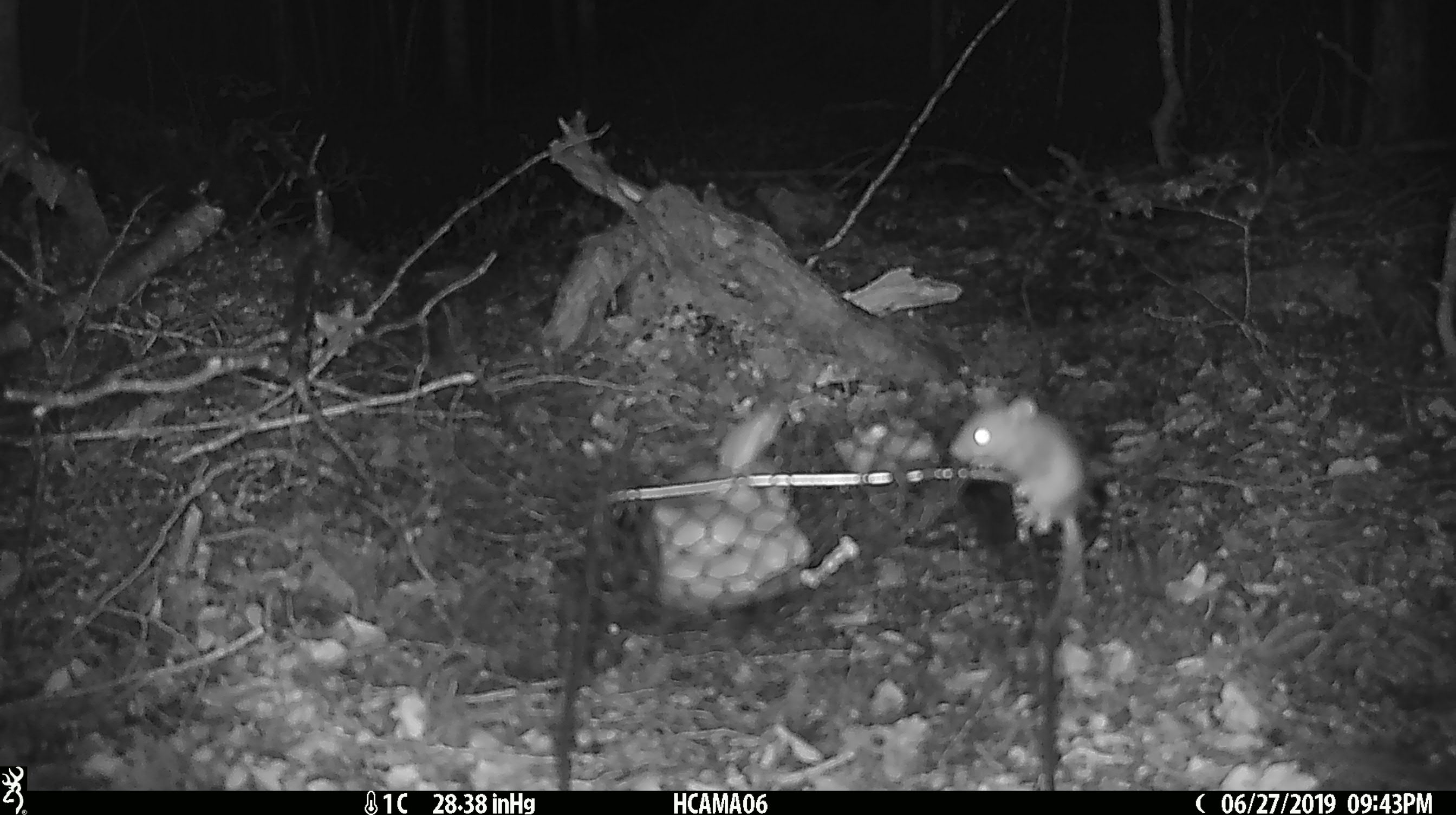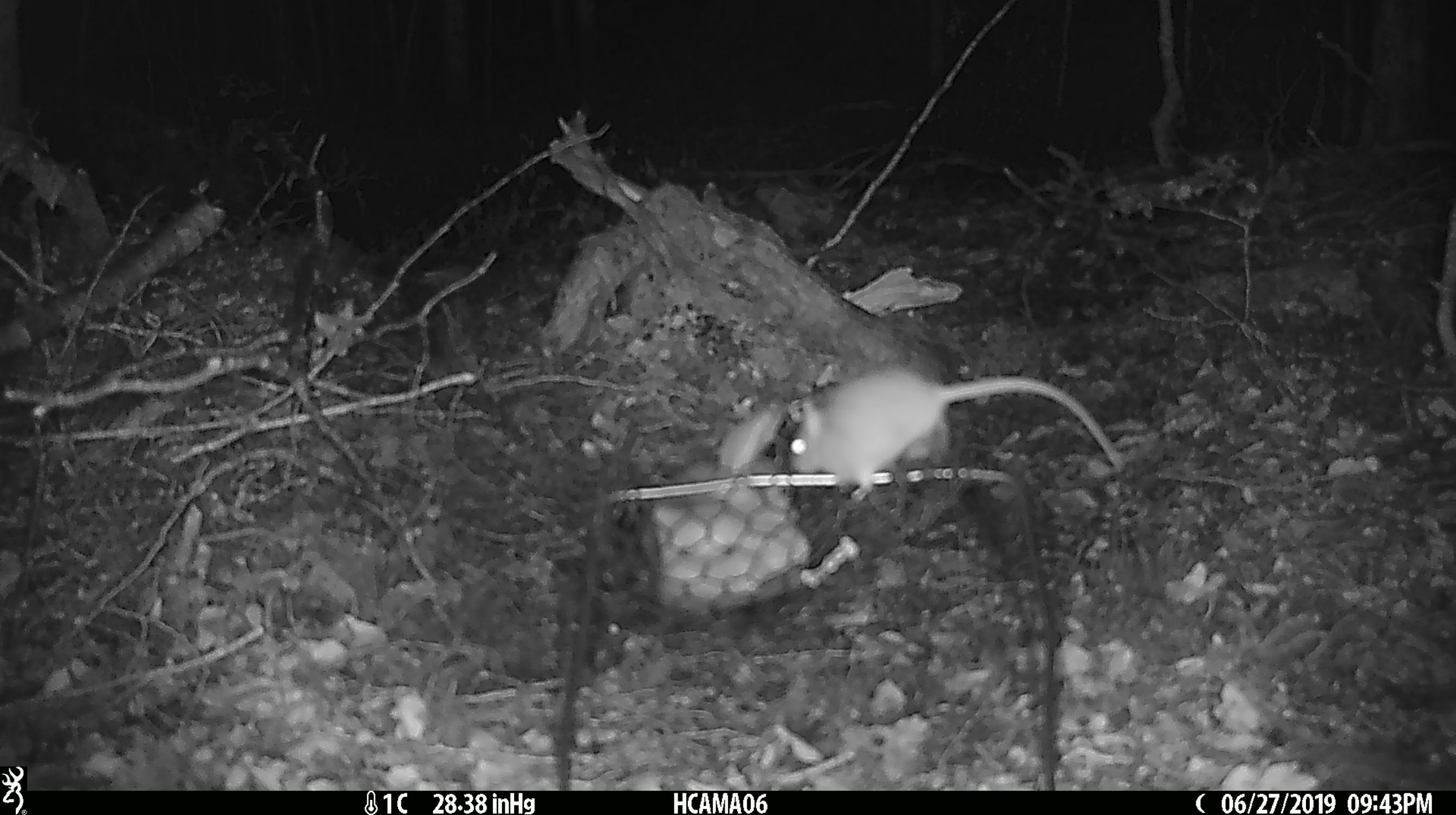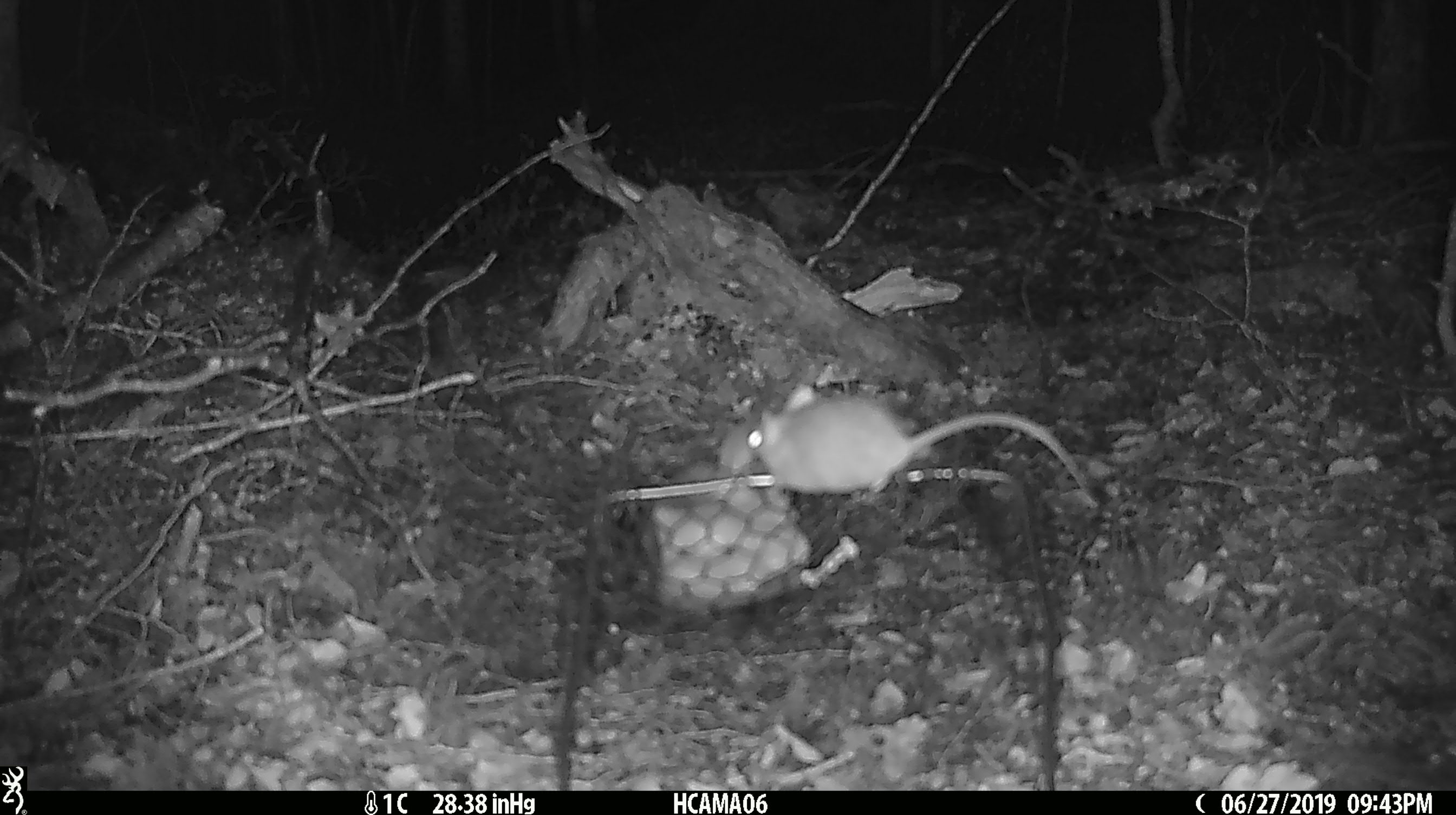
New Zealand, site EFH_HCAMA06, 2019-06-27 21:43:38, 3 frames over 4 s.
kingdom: Animalia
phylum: Chordata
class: Mammalia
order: Rodentia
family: Muridae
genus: Mus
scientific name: Mus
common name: mouse